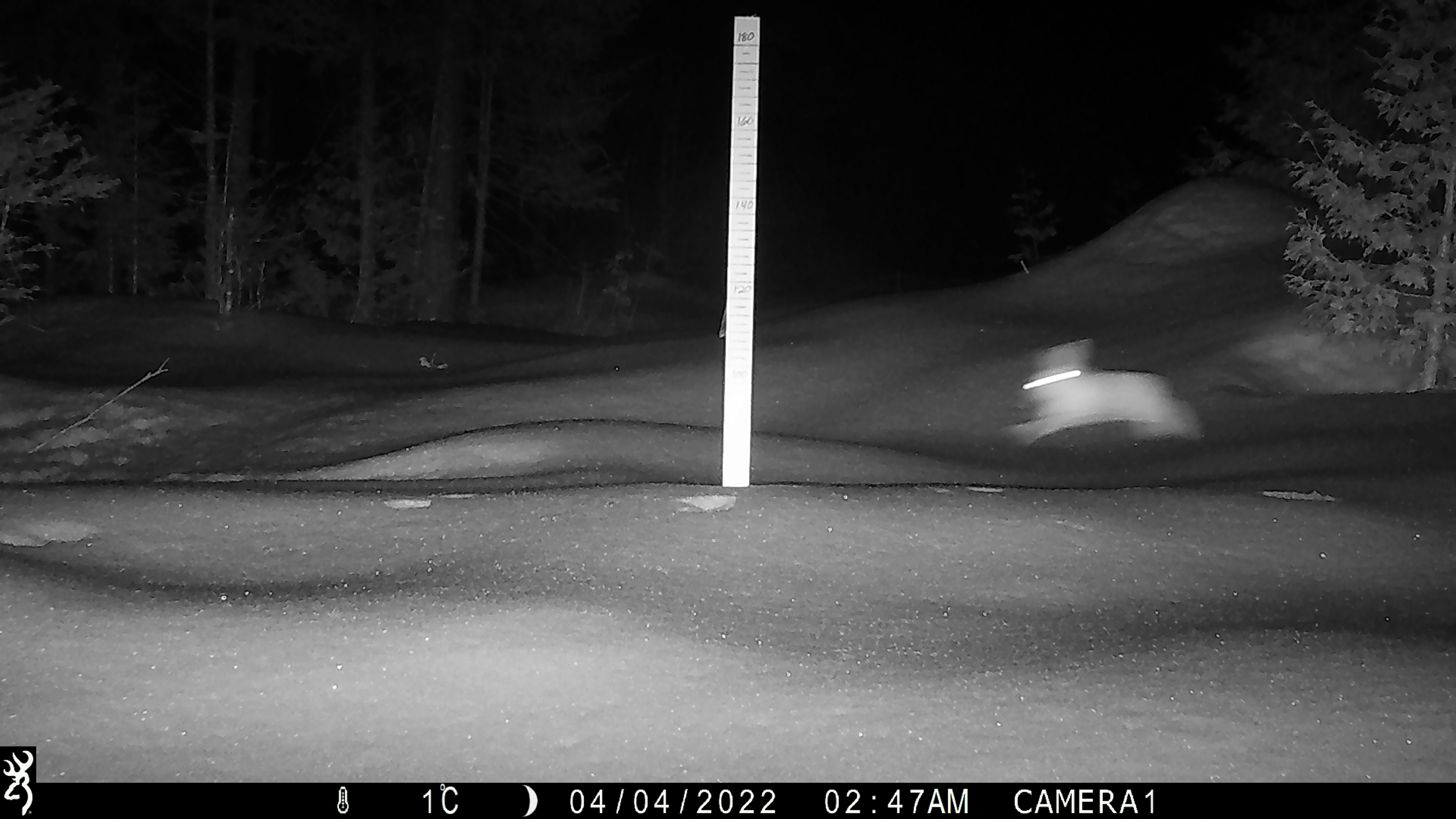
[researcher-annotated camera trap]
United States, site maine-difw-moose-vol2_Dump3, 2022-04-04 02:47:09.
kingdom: Animalia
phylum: Chordata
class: Mammalia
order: Lagomorpha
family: Leporidae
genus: Lepus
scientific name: Lepus americanus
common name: snowshoe hare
Snowshoe hare (Lepus americanus).